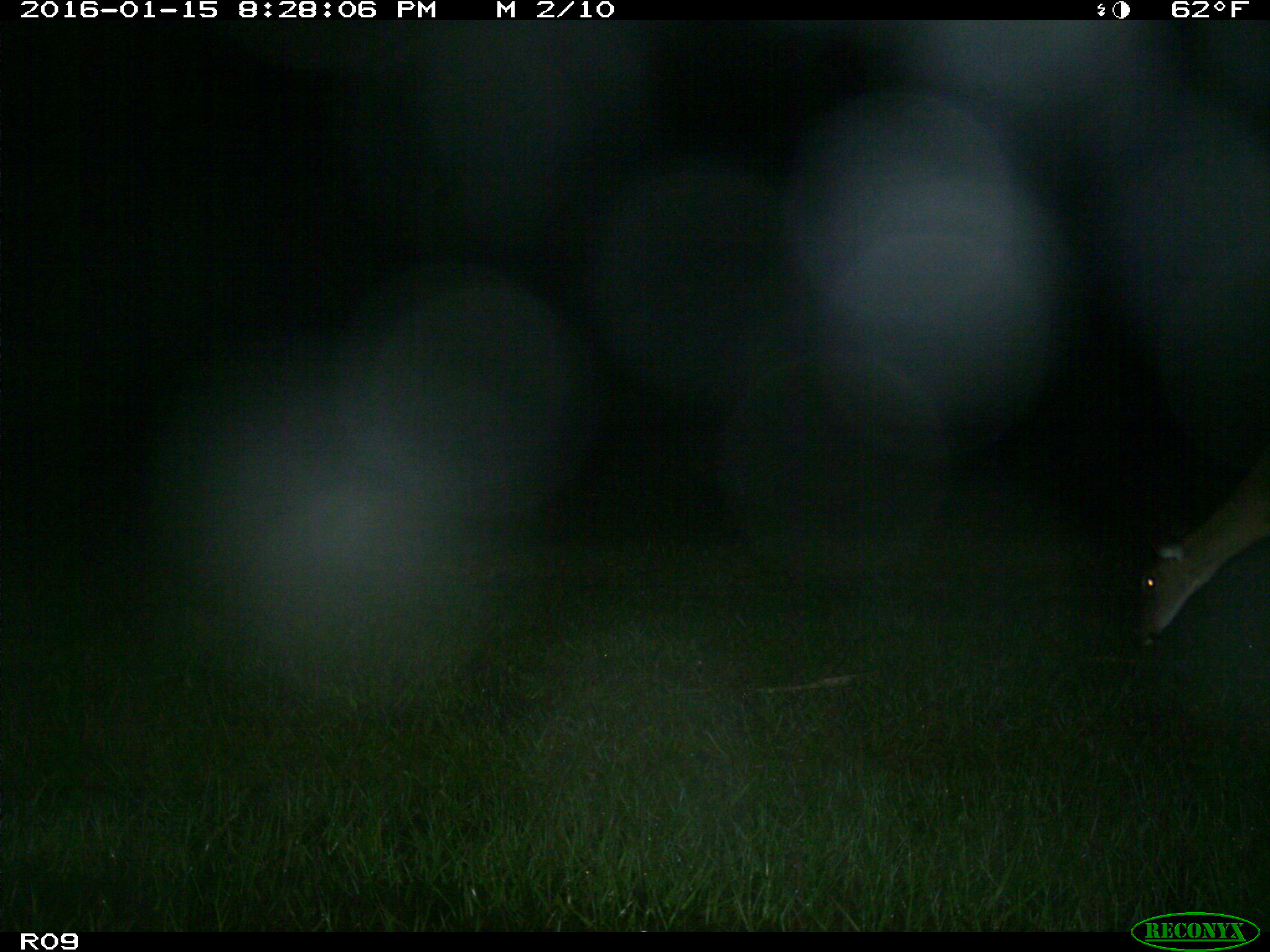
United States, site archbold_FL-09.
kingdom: Animalia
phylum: Chordata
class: Mammalia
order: Artiodactyla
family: Cervidae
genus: Odocoileus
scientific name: Odocoileus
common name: deer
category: unidentified deer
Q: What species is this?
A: Unidentified deer (deer) (Odocoileus).